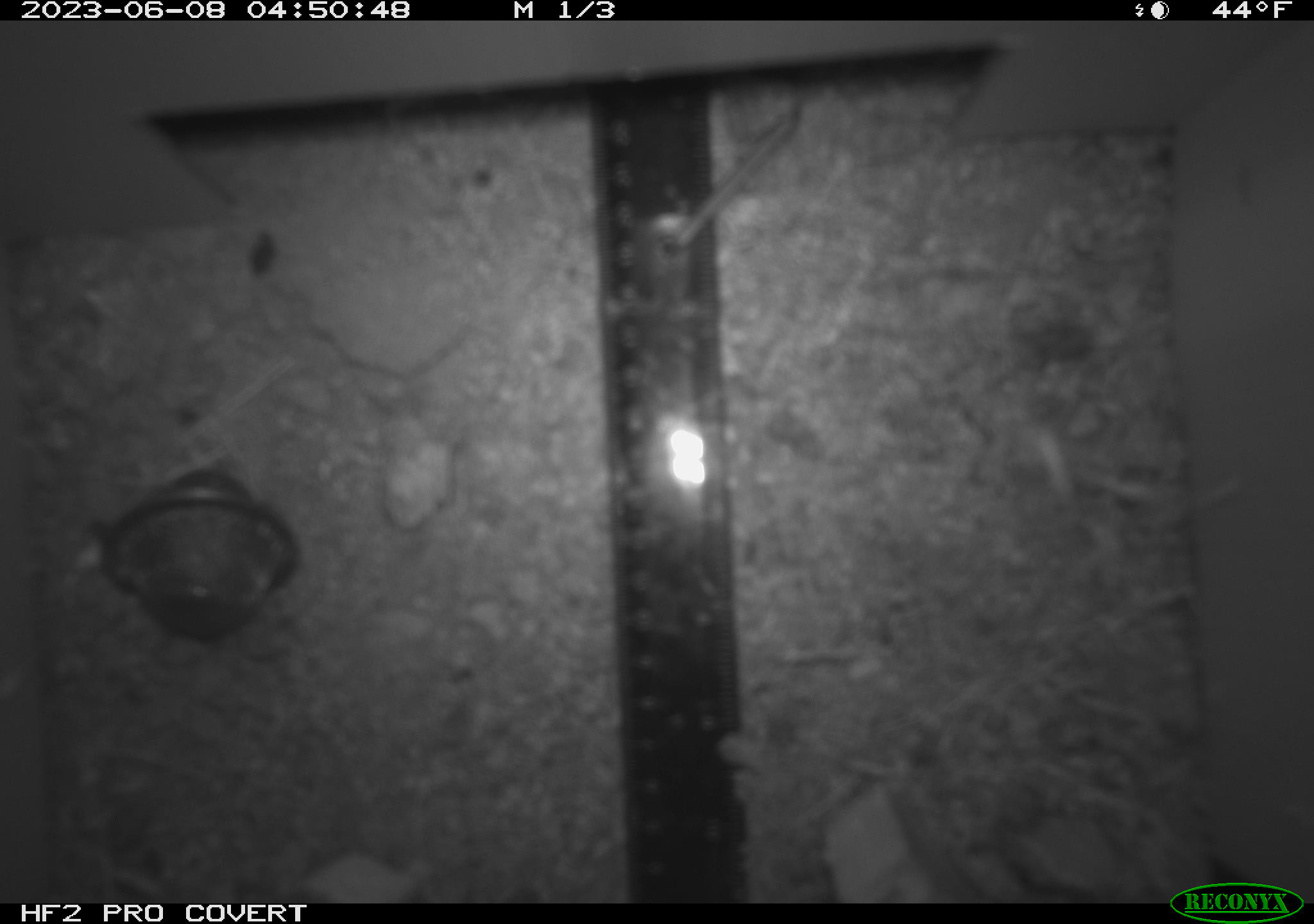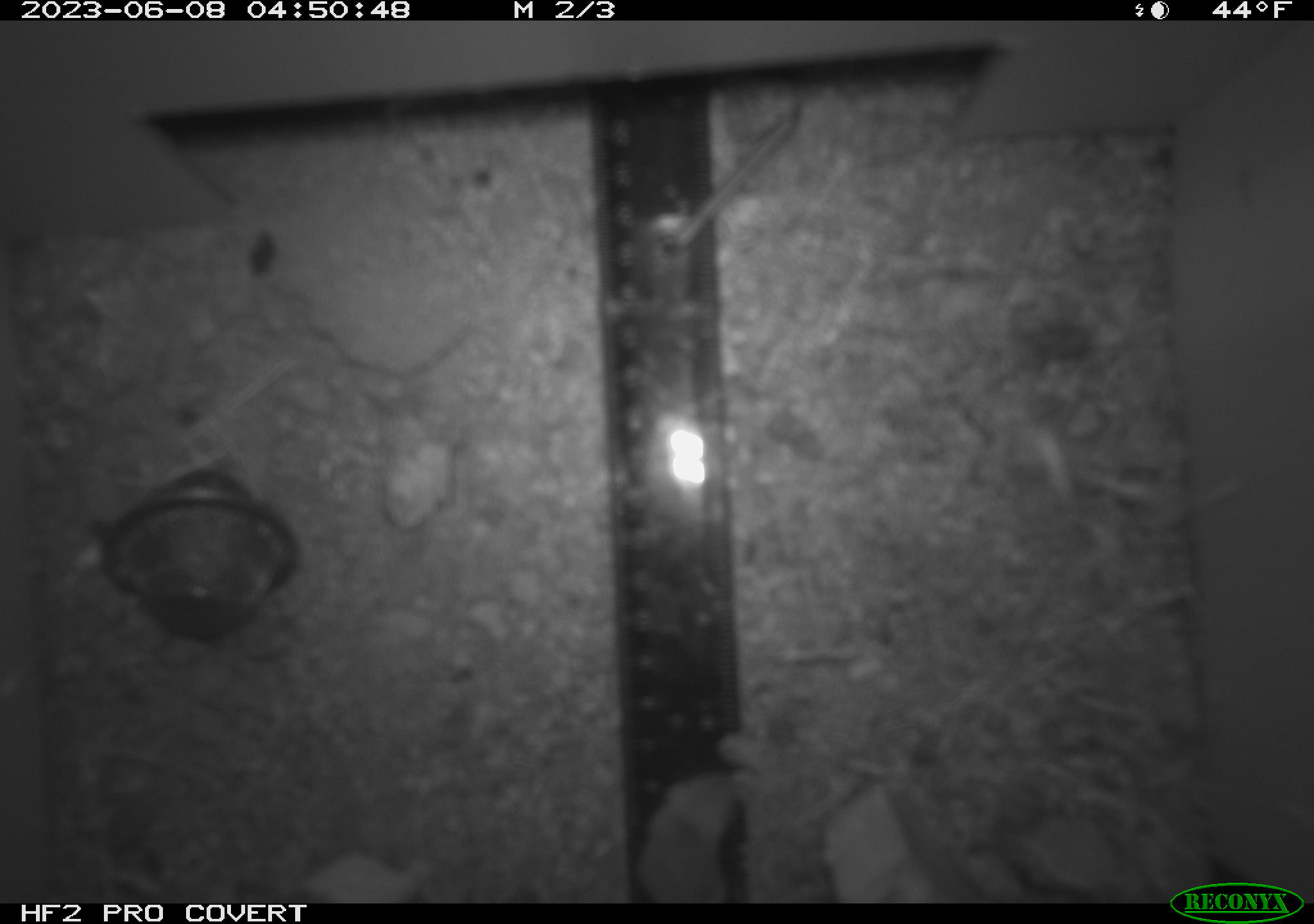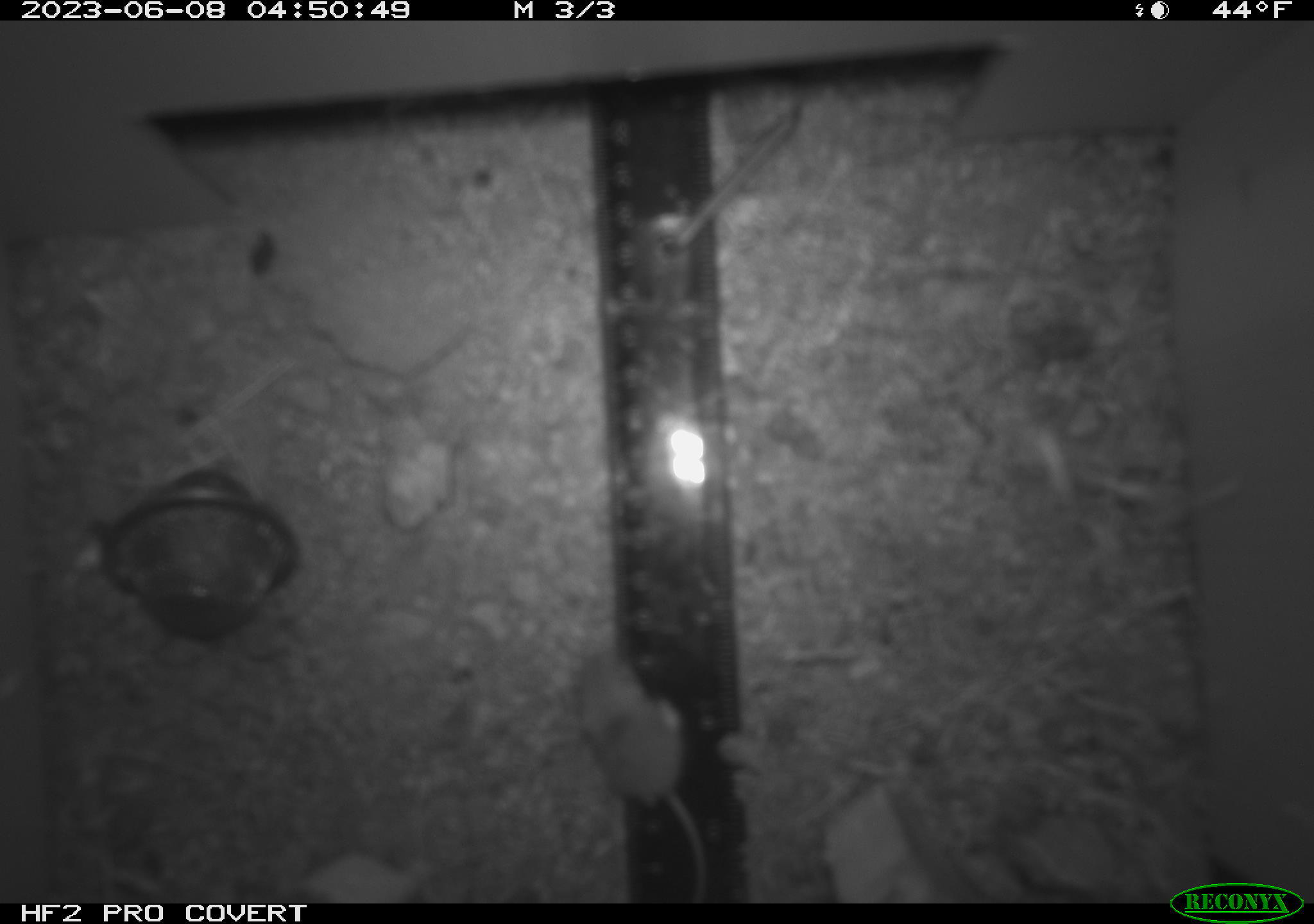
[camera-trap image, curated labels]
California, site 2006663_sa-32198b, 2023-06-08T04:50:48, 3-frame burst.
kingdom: Animalia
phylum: Chordata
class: Mammalia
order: Rodentia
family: Heteromyidae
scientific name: Heteromyidae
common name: kangaroo rats and pocket mice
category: heteromyidae family